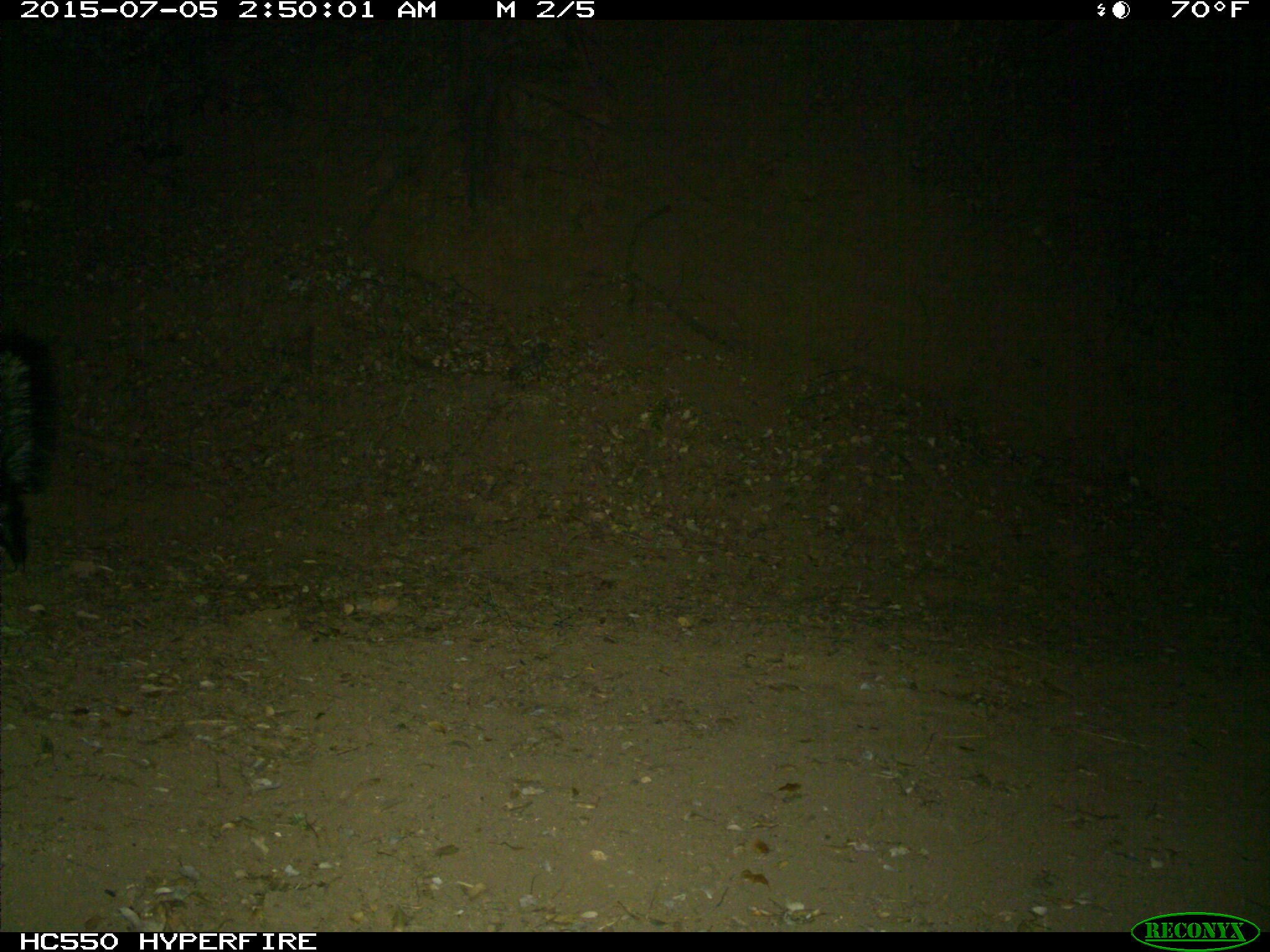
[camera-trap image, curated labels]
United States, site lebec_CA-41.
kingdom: Animalia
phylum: Chordata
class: Mammalia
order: Carnivora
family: Mephitidae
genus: Mephitis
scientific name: Mephitis mephitis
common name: striped skunk